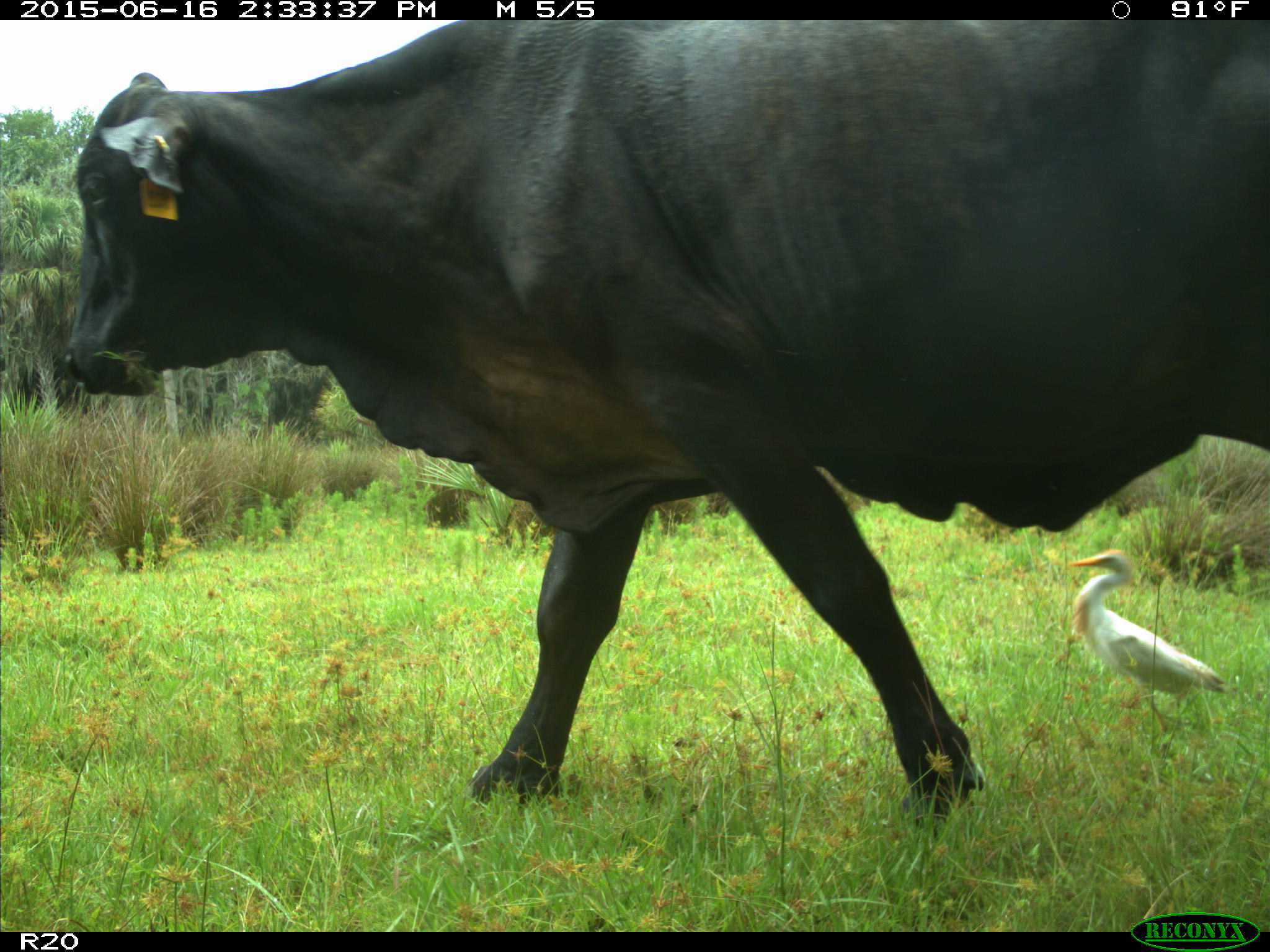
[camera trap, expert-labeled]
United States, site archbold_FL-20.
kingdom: Animalia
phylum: Chordata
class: Mammalia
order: Artiodactyla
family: Bovidae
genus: Bos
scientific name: Bos taurus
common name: domestic cow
Bos taurus (domestic cow).